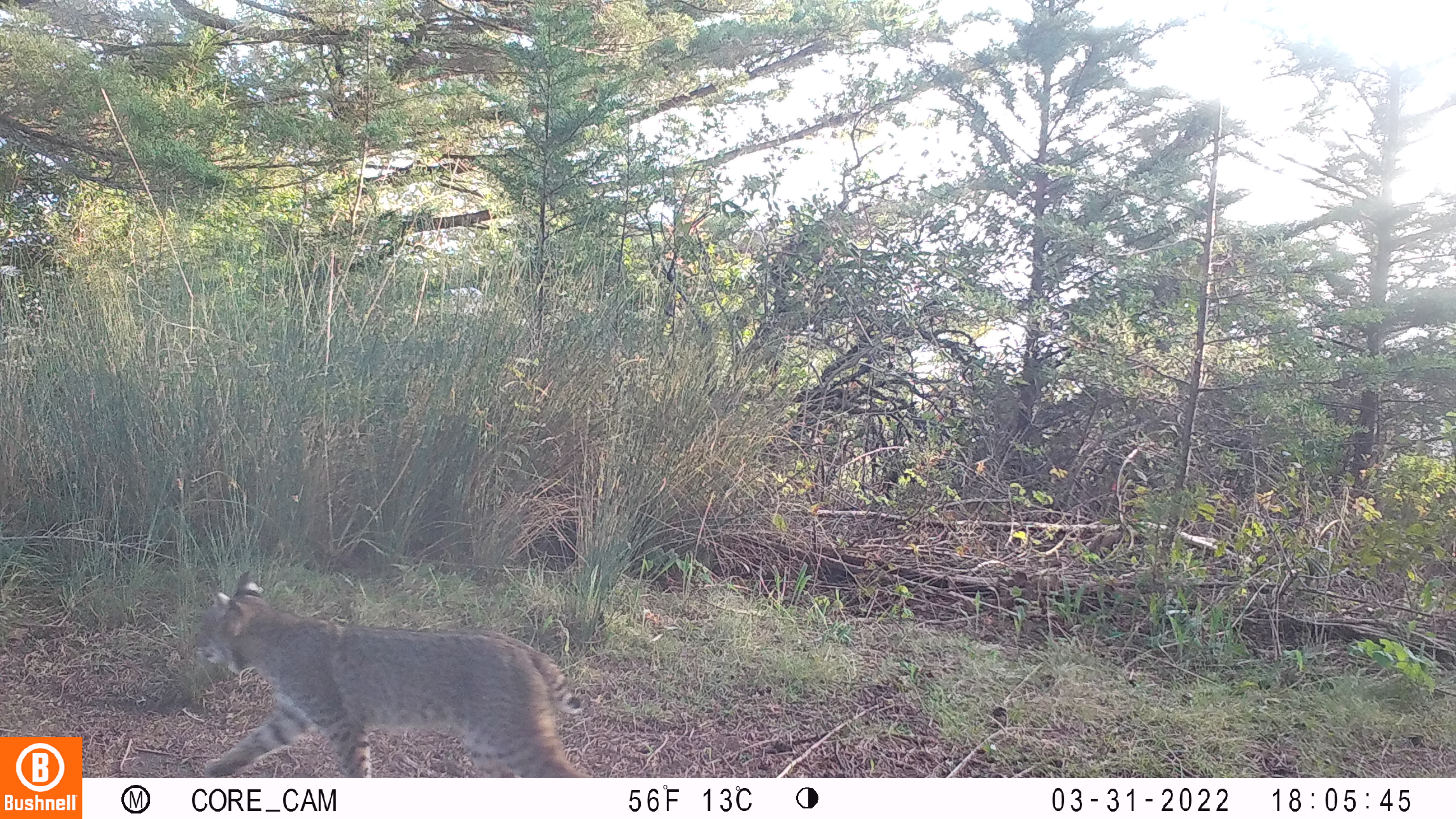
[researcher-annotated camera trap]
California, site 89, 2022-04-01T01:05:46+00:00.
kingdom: Animalia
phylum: Chordata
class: Mammalia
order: Carnivora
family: Felidae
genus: Lynx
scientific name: Lynx rufus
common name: bobcat